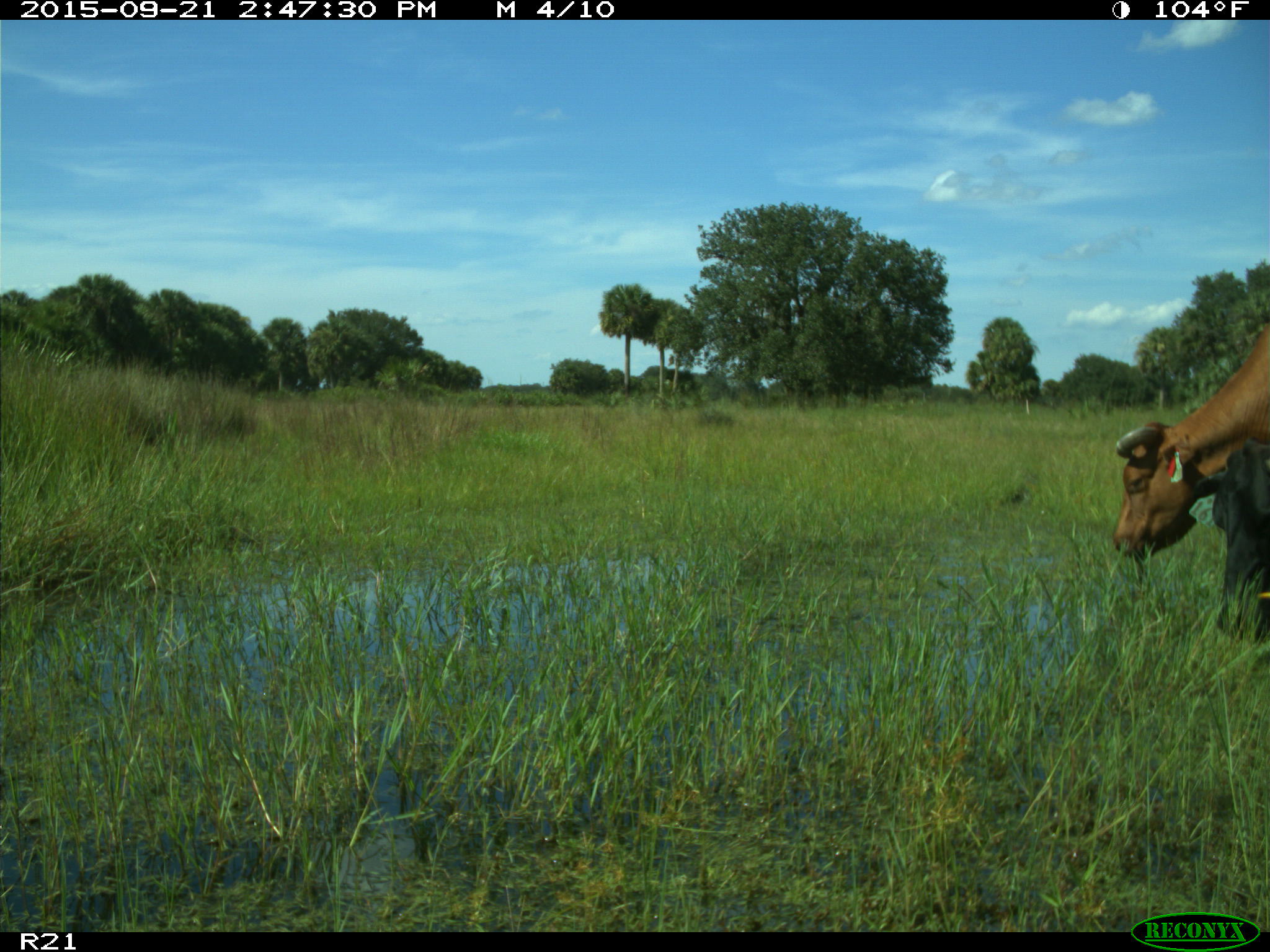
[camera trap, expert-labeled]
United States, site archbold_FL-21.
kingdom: Animalia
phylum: Chordata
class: Mammalia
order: Artiodactyla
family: Bovidae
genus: Bos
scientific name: Bos taurus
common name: domestic cow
Bos taurus (domestic cow).